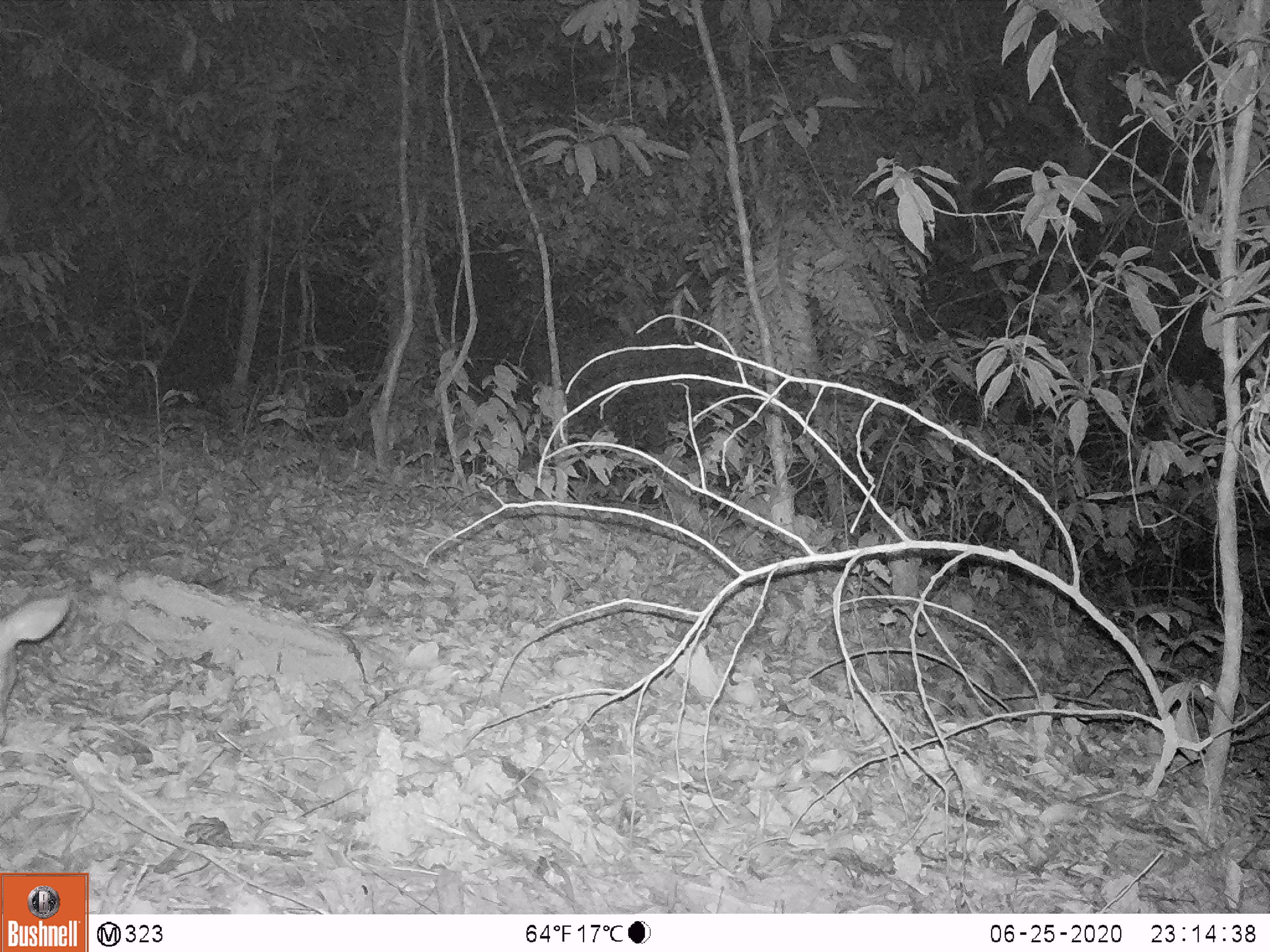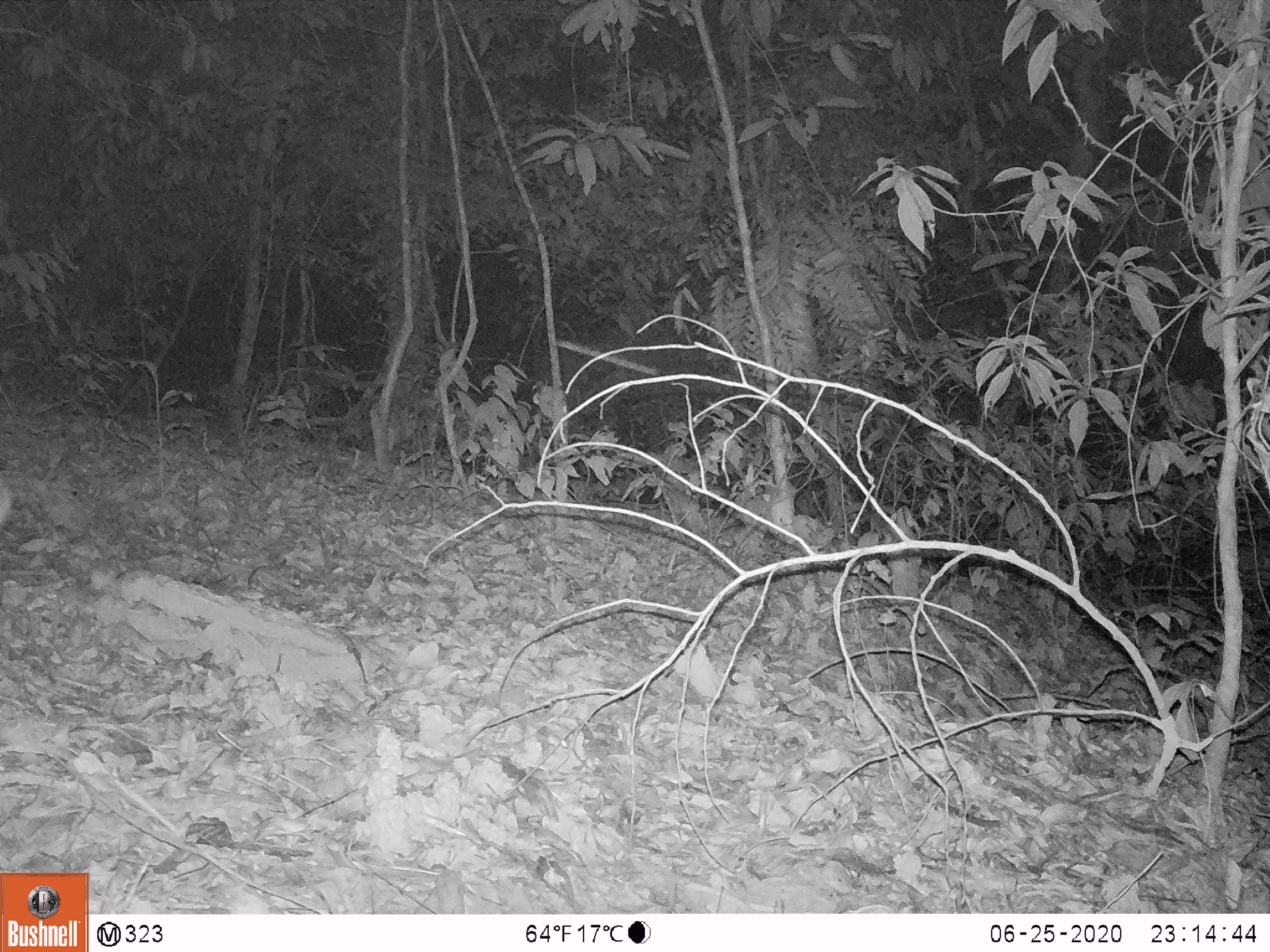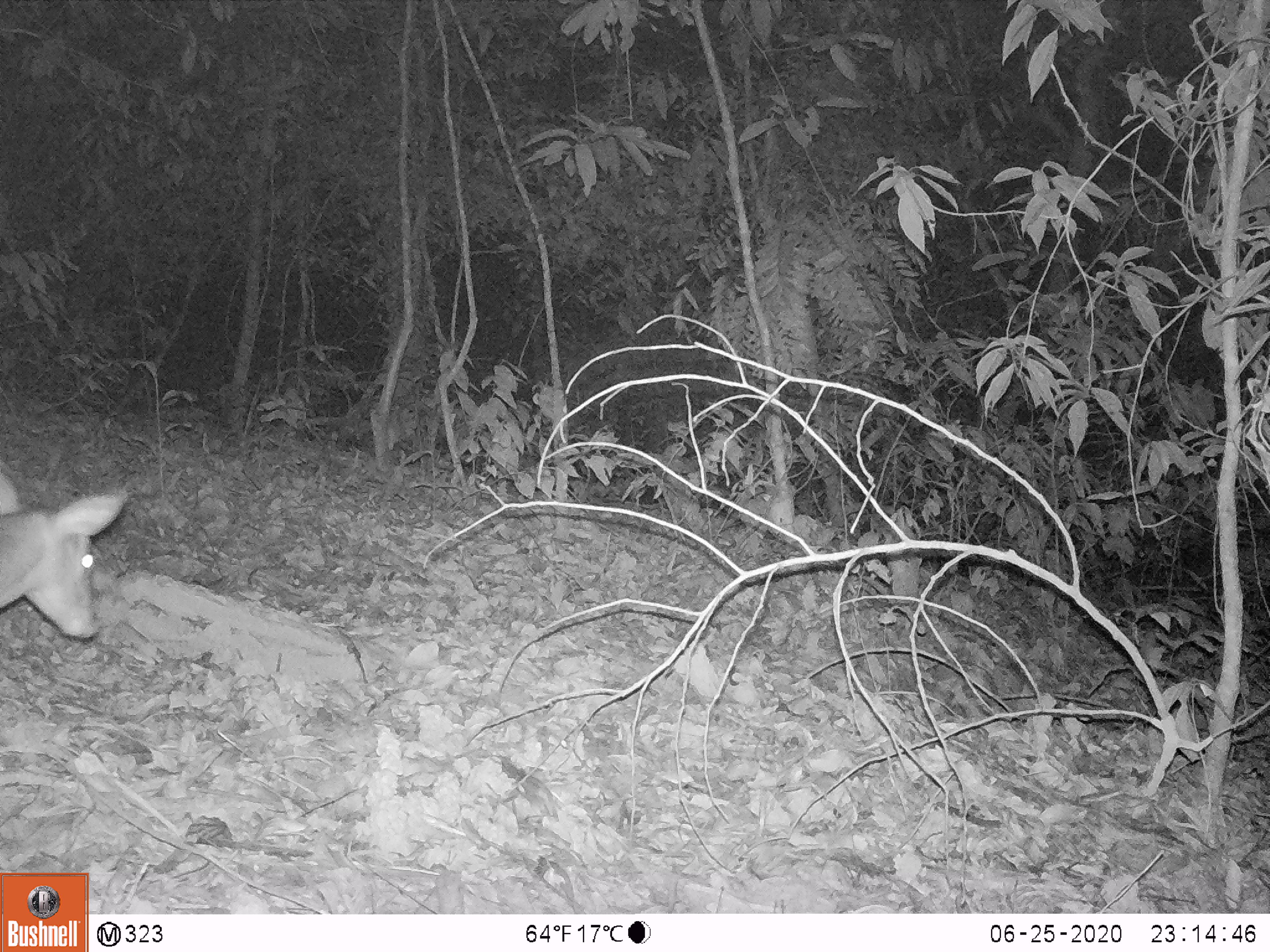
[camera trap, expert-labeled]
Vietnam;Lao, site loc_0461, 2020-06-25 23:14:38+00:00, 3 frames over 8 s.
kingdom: Animalia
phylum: Chordata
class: Mammalia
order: Artiodactyla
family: Cervidae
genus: Muntiacus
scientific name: Muntiacus vuquangensis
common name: large-antlered muntjac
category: large antlered muntjac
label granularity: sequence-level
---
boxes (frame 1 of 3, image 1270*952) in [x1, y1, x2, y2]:
large antlered muntjac: [0, 592, 73, 750]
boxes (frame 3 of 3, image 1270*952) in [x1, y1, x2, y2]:
large antlered muntjac: [0, 463, 123, 642]